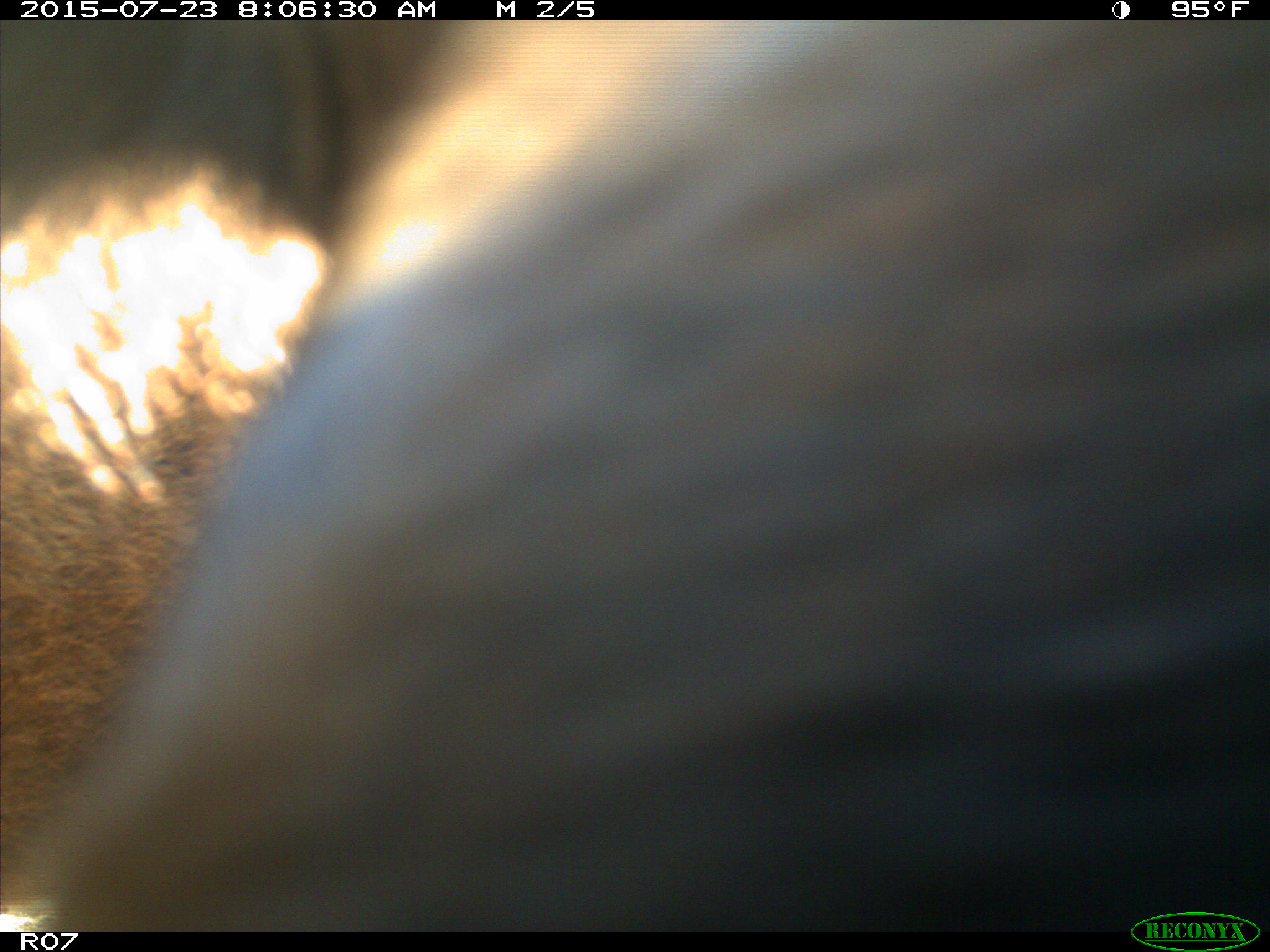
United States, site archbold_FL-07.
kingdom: Animalia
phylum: Chordata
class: Mammalia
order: Artiodactyla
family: Bovidae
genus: Bos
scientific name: Bos taurus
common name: domestic cow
Bos taurus (domestic cow).